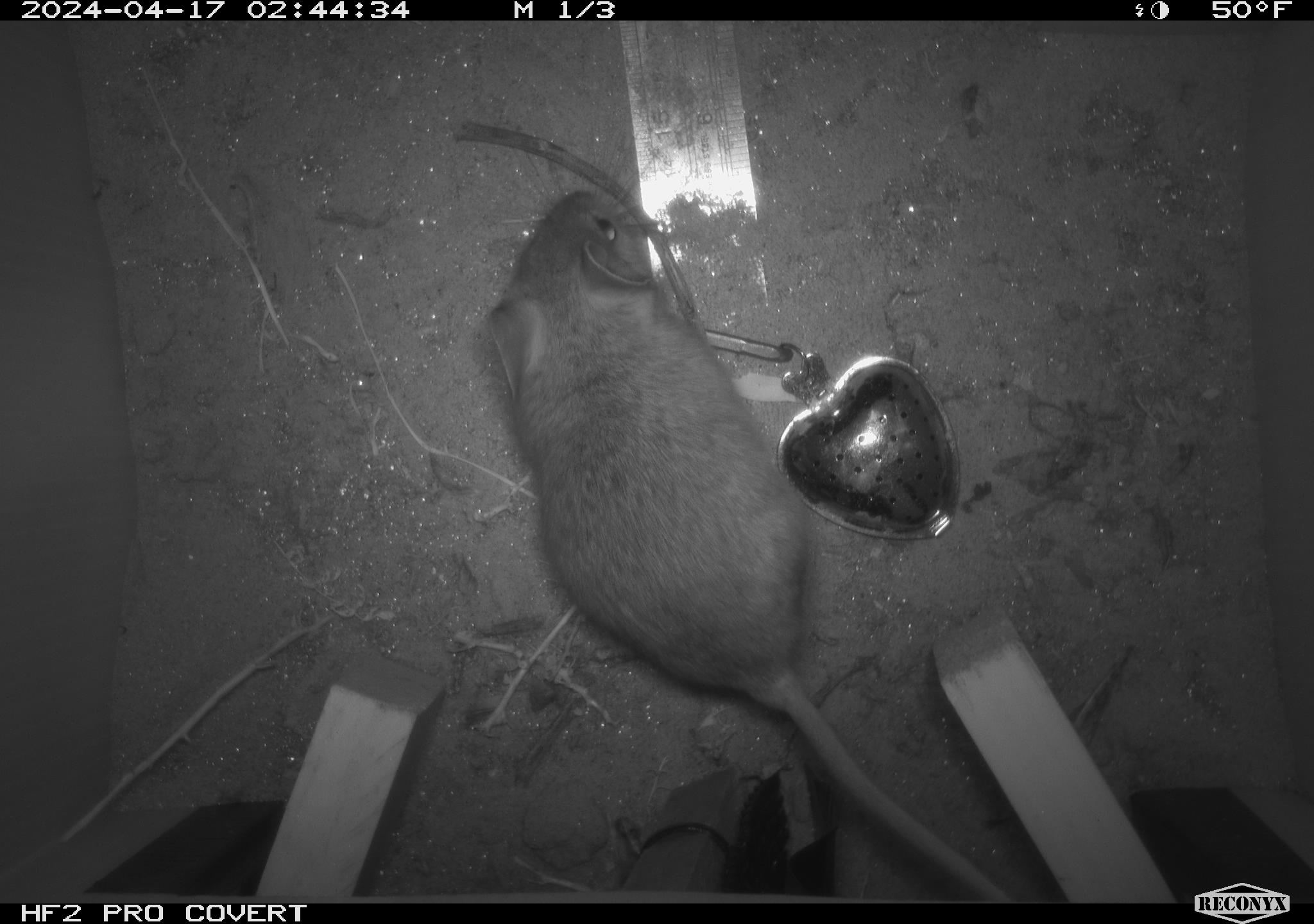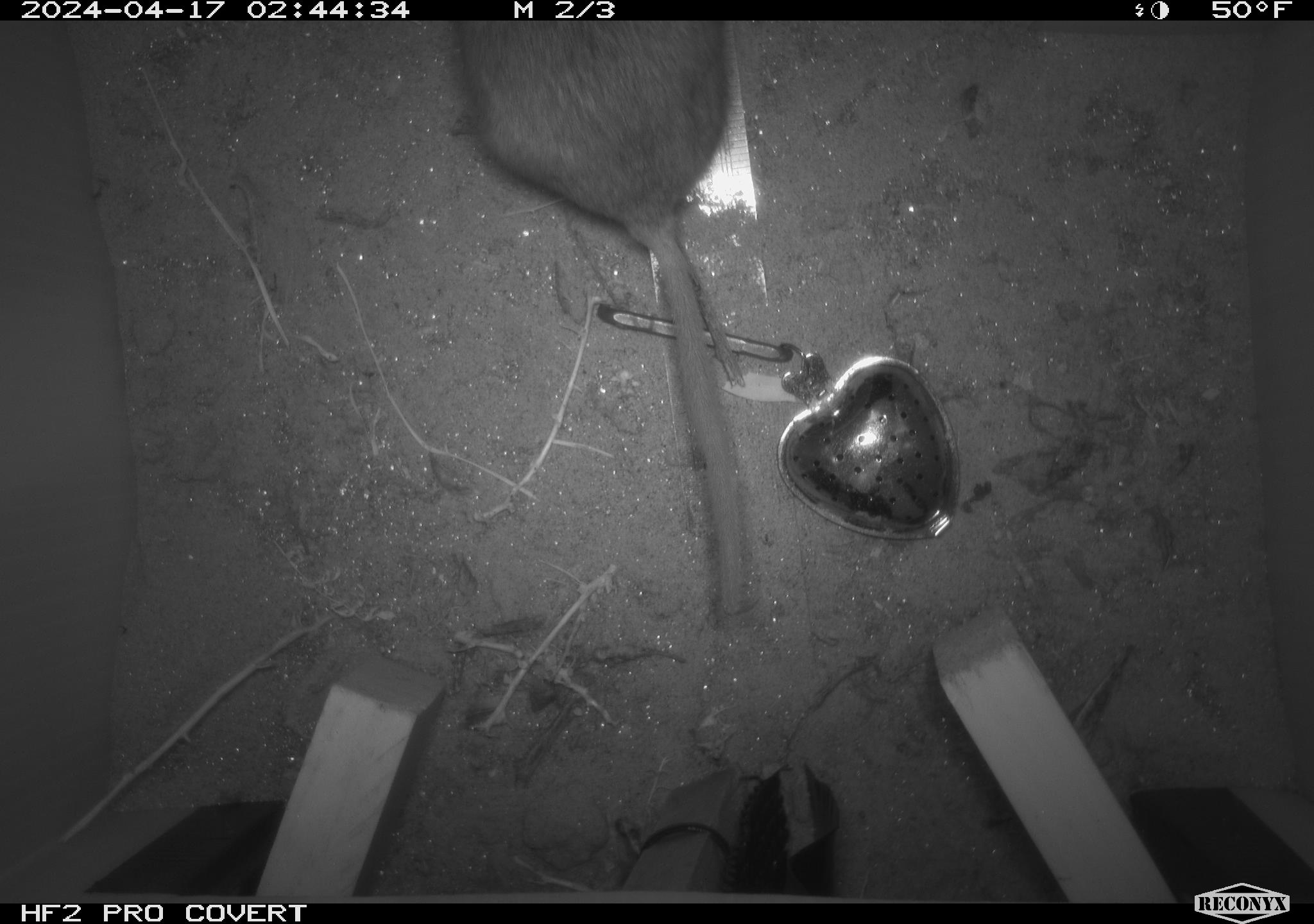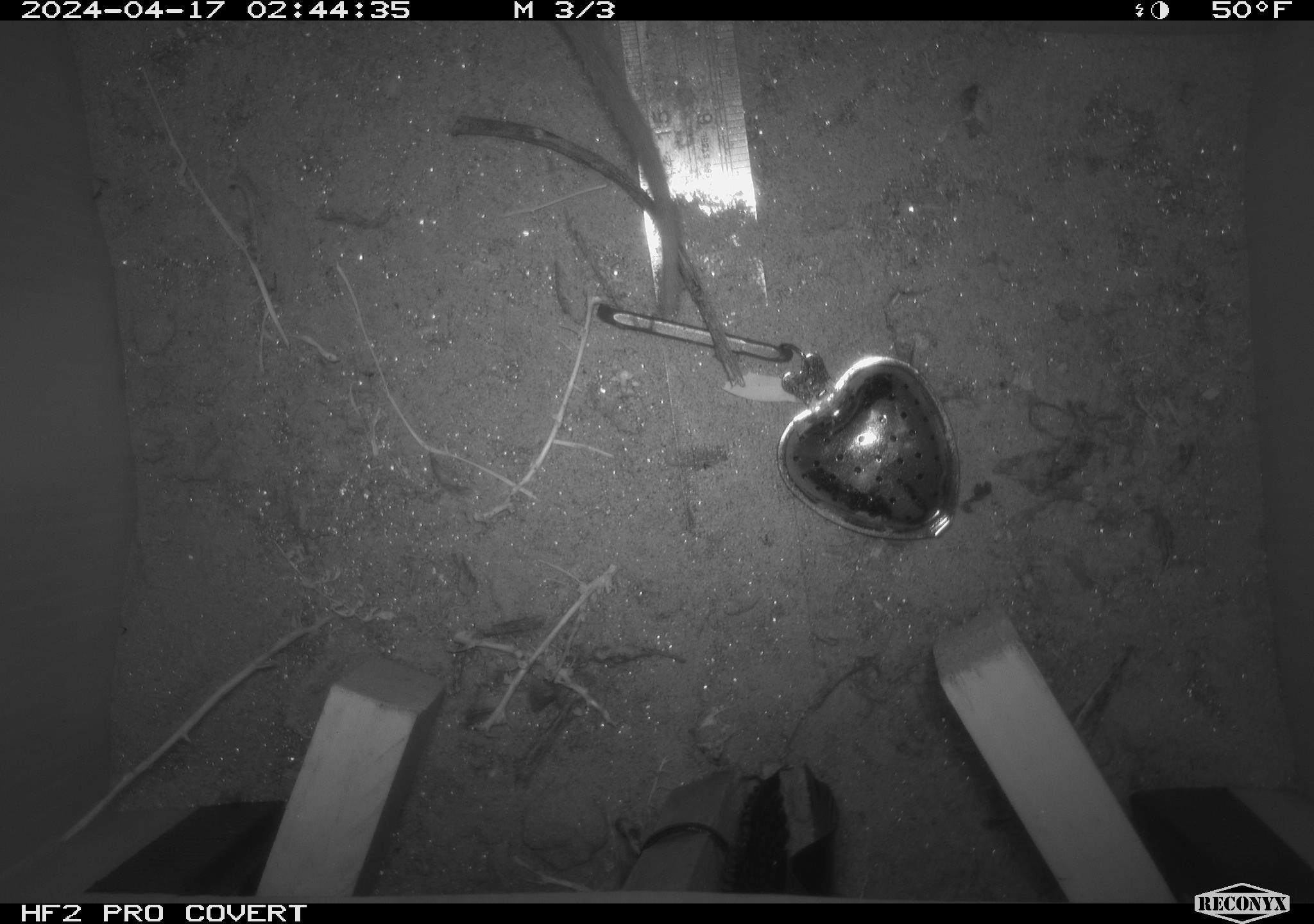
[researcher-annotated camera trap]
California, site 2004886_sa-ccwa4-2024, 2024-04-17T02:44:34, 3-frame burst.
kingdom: Animalia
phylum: Chordata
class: Mammalia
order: Rodentia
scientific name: Rodentia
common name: woodrat or rat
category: woodrat or rat species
Woodrat or rat species (woodrat or rat) (Rodentia).